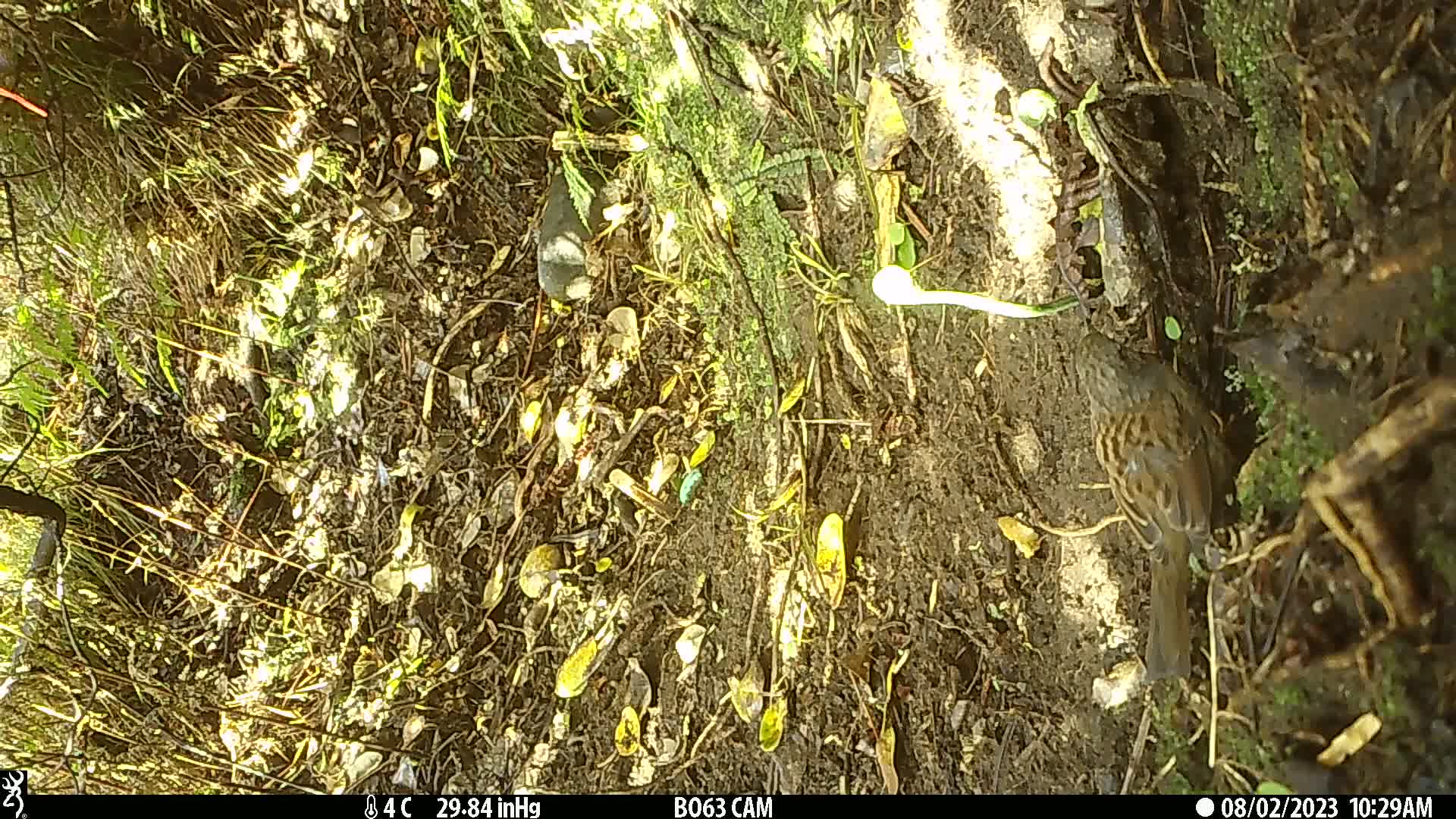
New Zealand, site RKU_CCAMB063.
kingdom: Animalia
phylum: Chordata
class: Aves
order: Passeriformes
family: Prunellidae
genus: Prunella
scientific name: Prunella modularis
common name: dunnock